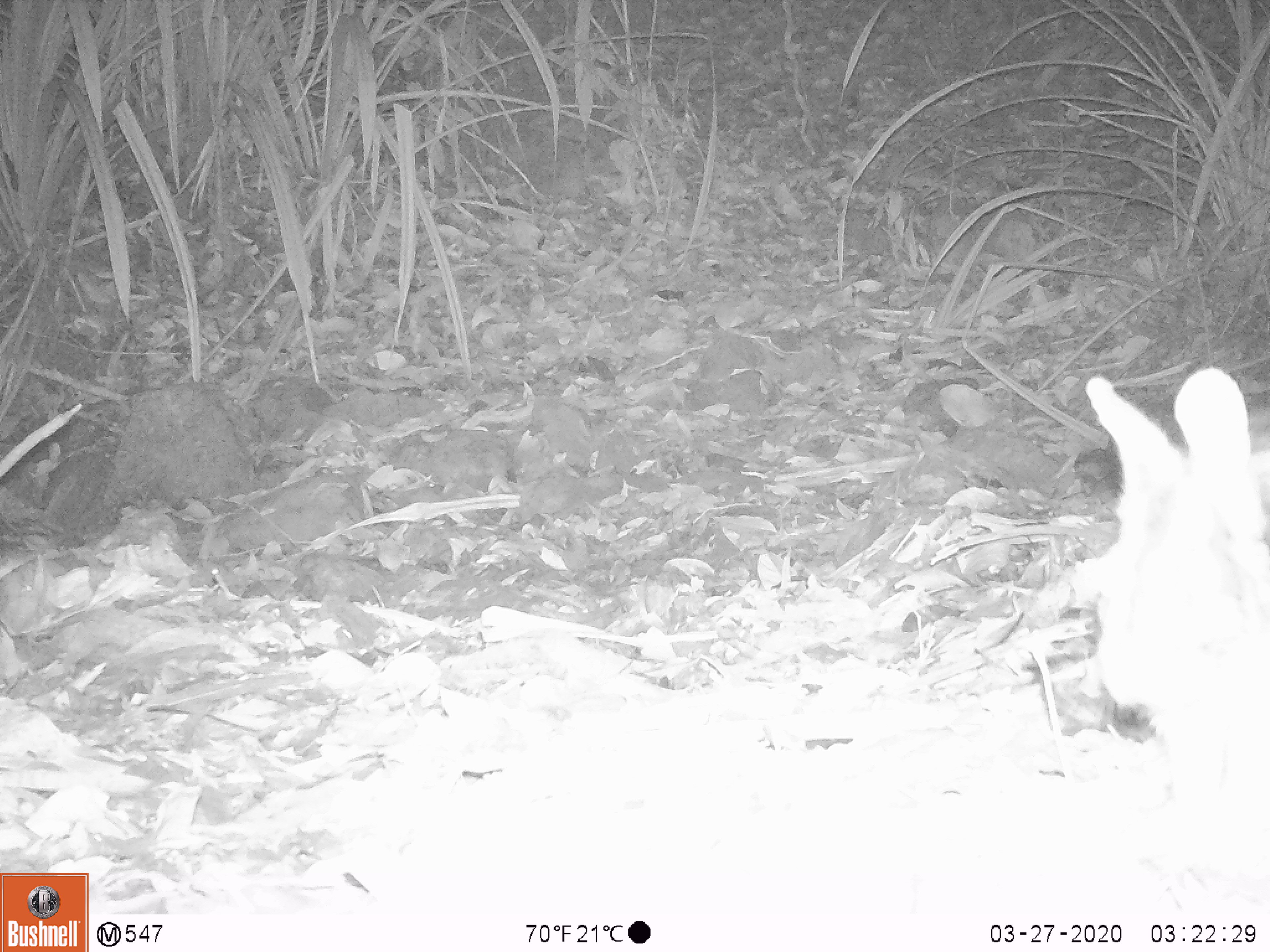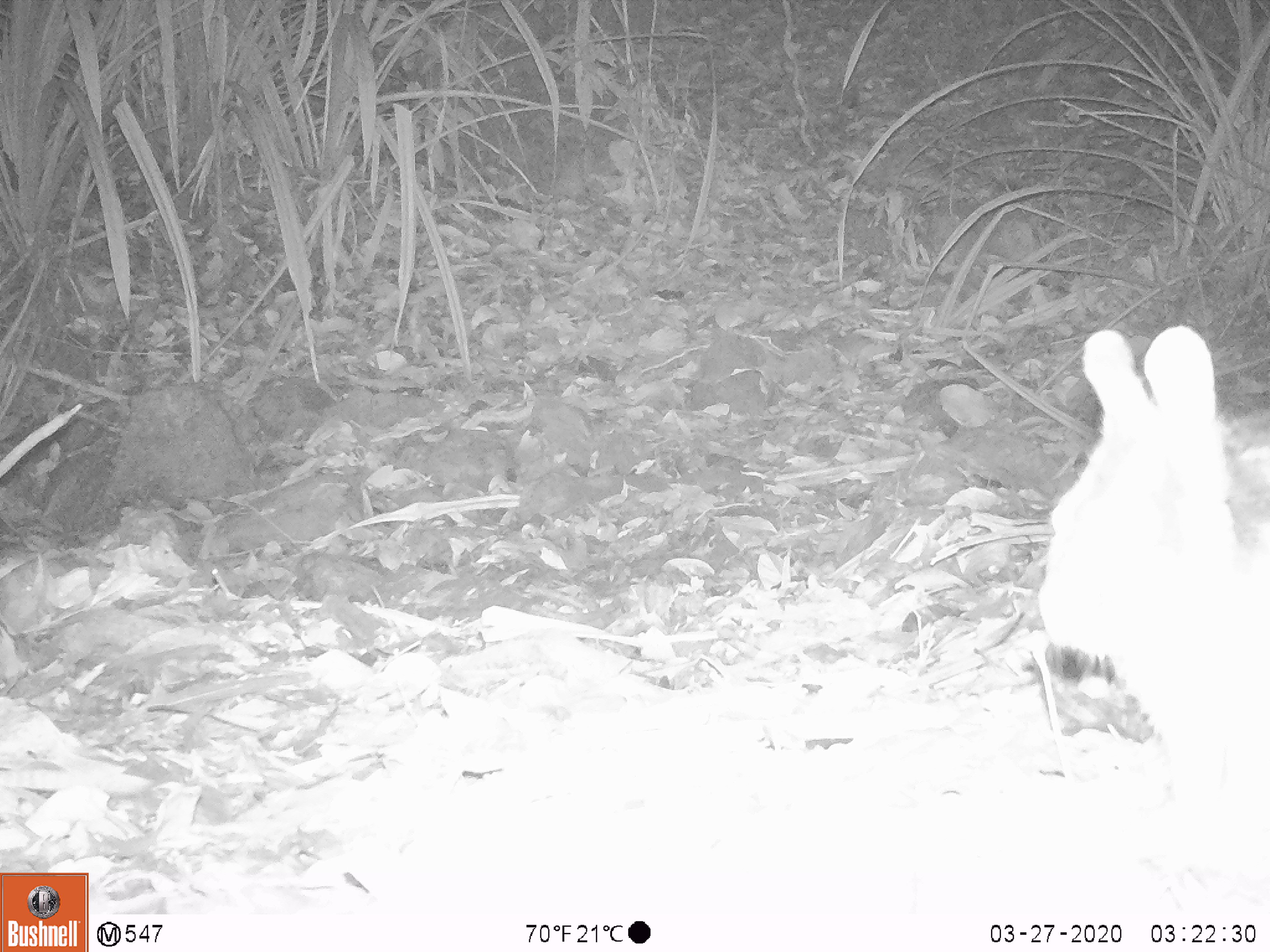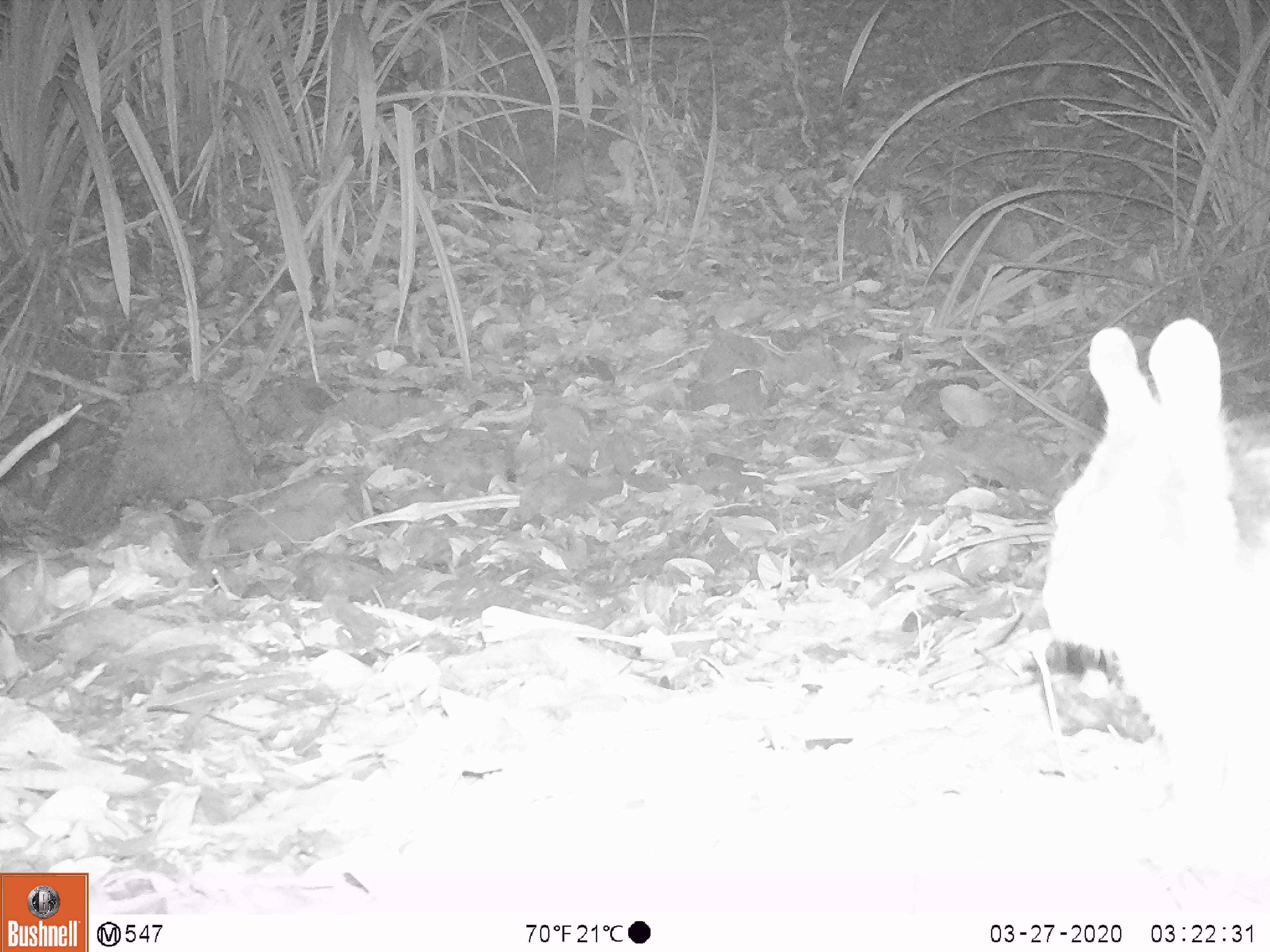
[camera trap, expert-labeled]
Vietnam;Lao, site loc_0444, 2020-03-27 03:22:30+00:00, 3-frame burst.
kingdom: Animalia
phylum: Chordata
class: Mammalia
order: Lagomorpha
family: Leporidae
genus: Nesolagus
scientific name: Nesolagus timminsi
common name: annamite striped rabbit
Annamite striped rabbit (Nesolagus timminsi). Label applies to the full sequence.